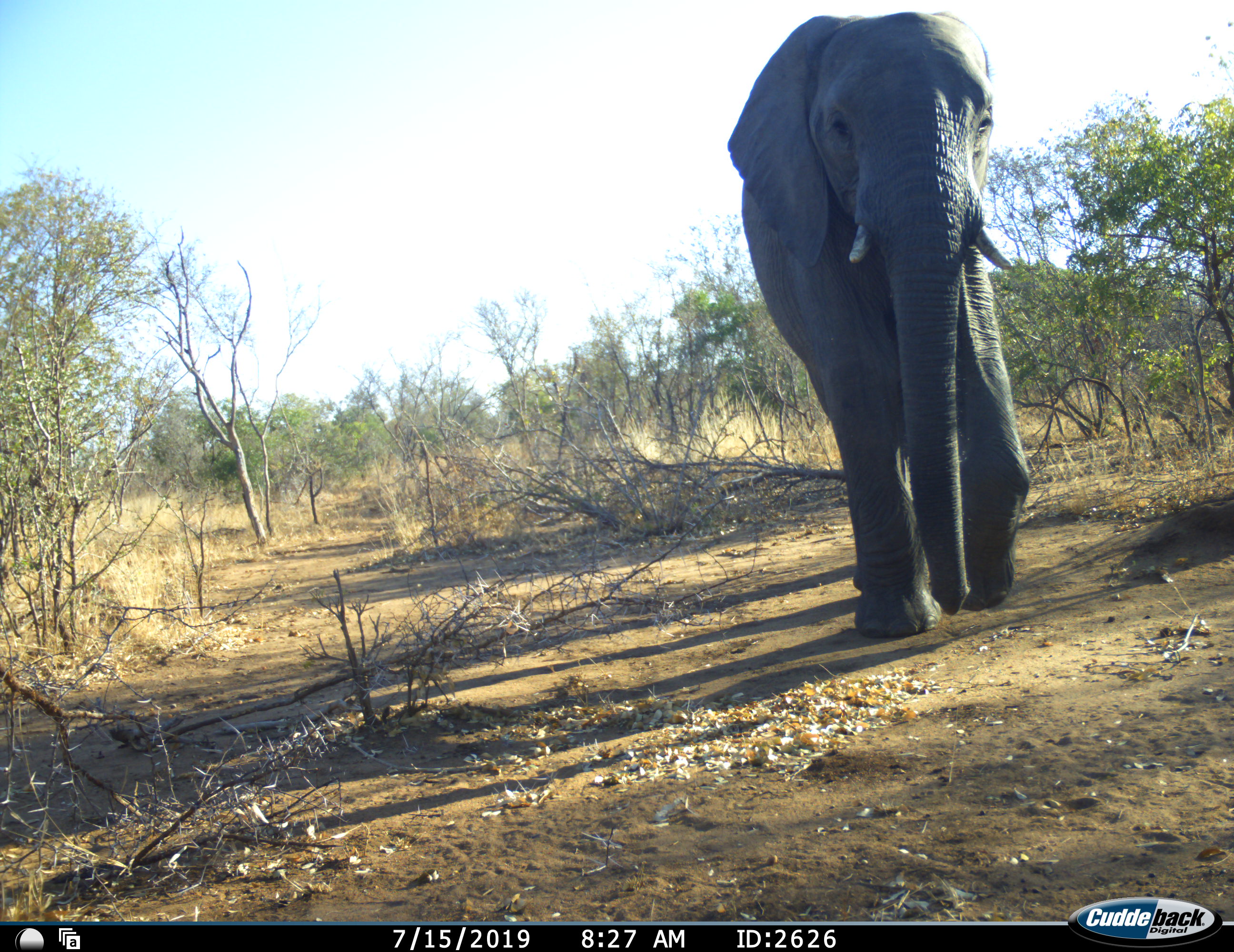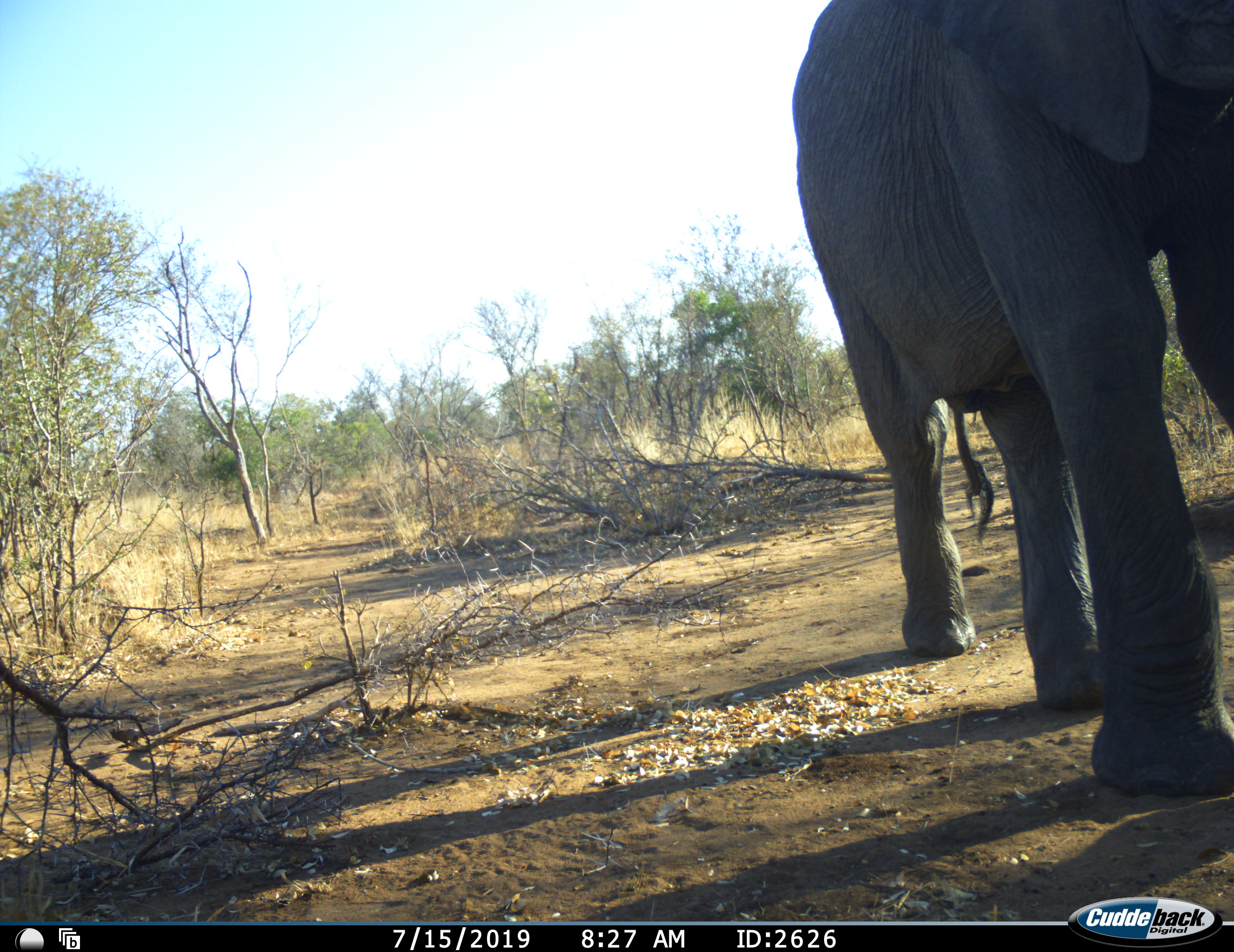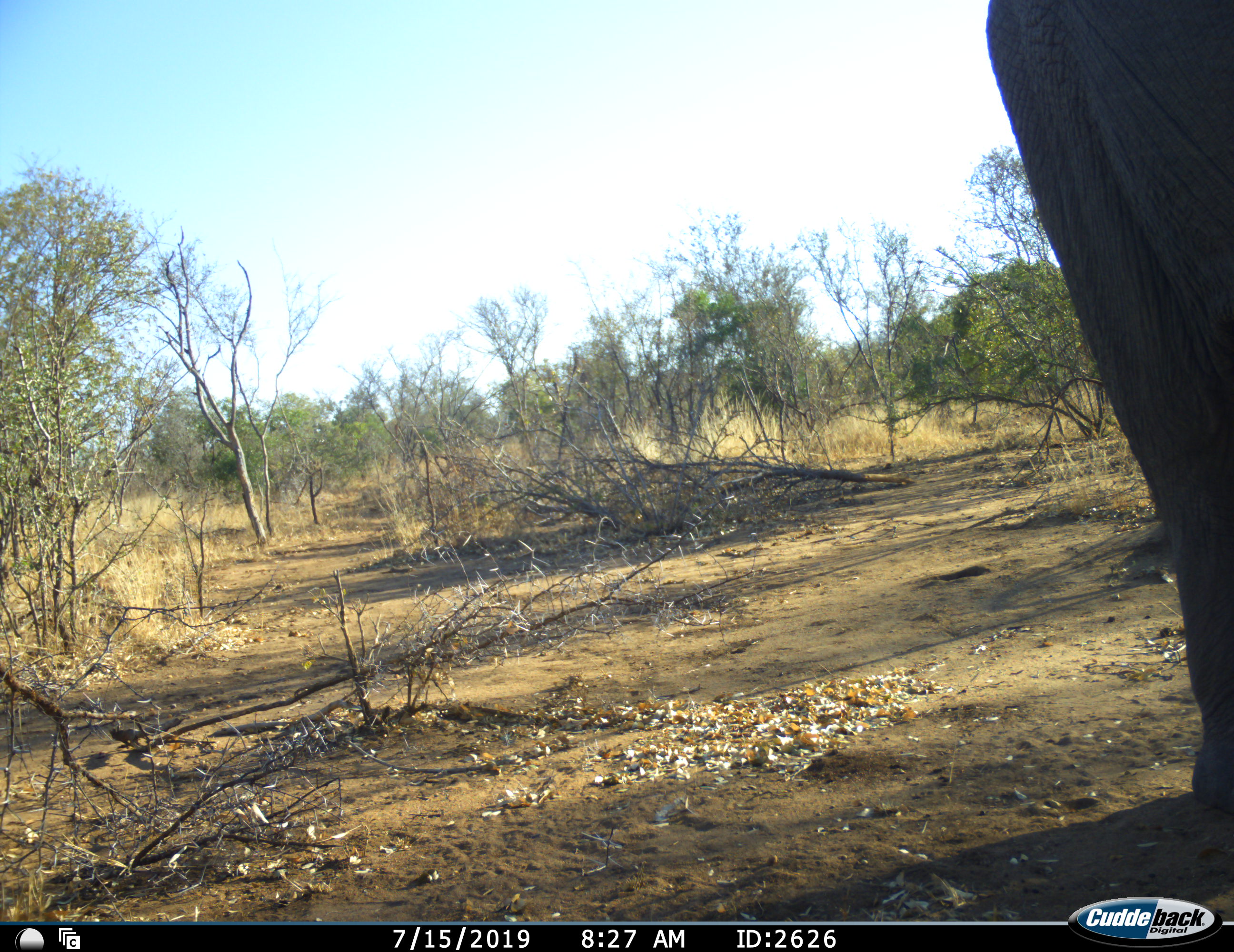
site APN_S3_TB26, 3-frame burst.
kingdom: Animalia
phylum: Chordata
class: Mammalia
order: Proboscidea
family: Elephantidae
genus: Loxodonta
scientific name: Loxodonta africana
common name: african bush elephant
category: elephant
Elephant (african bush elephant) (Loxodonta africana), count 1. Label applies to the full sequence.